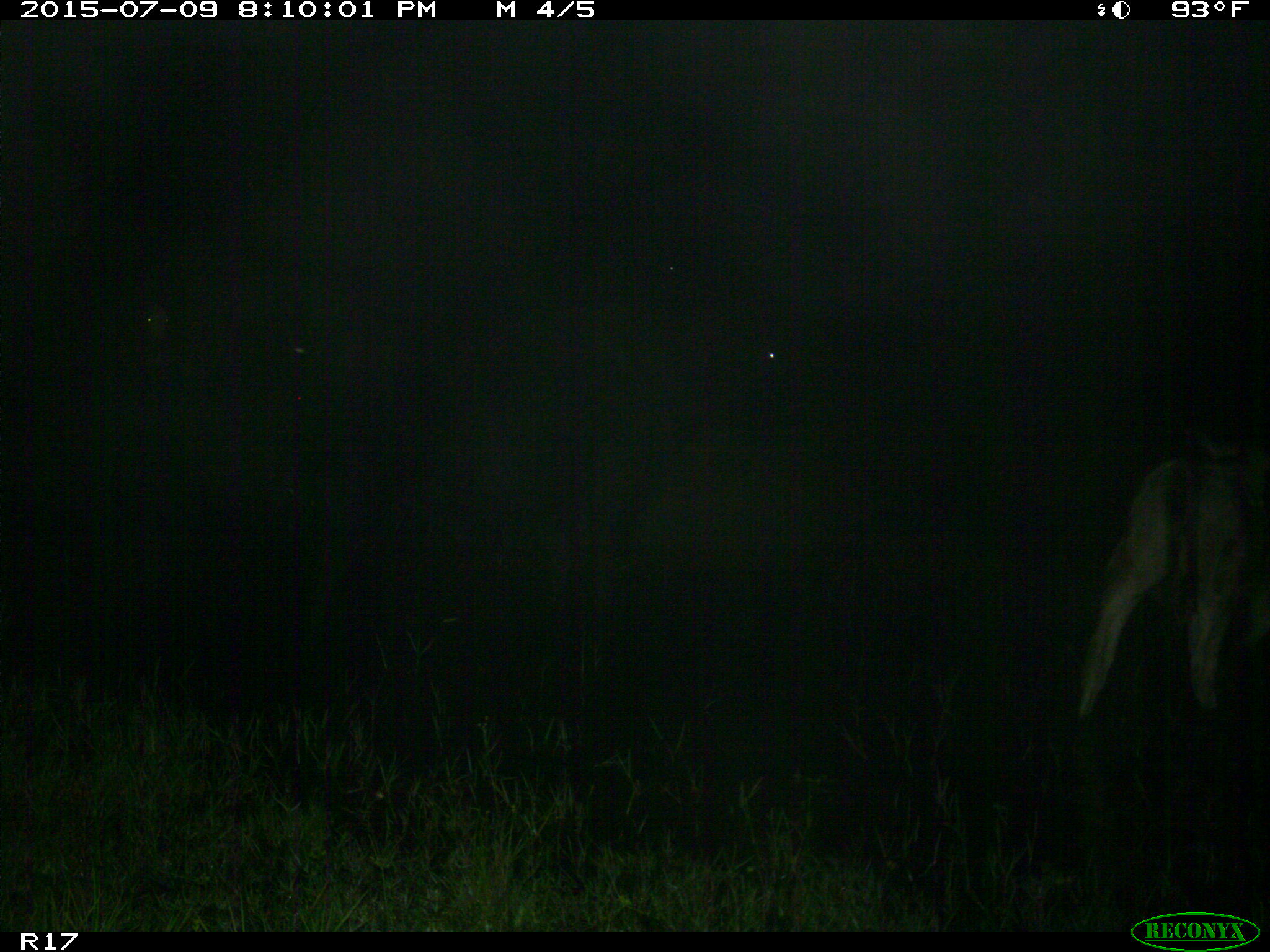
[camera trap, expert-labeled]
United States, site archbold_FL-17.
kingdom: Animalia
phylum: Chordata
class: Mammalia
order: Artiodactyla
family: Bovidae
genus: Bos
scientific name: Bos taurus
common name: domestic cow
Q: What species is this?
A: Bos taurus (domestic cow).